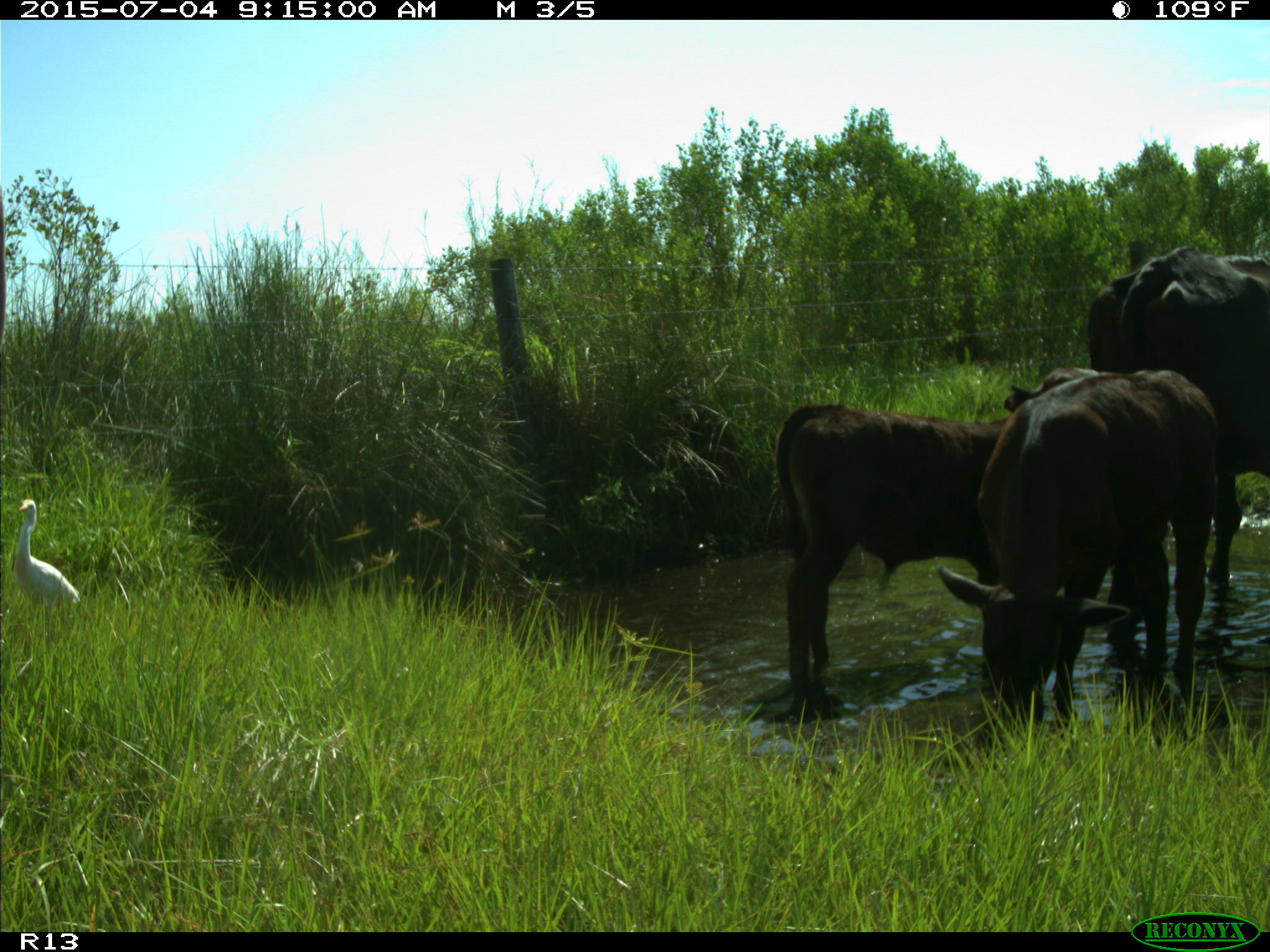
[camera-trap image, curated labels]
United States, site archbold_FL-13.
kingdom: Animalia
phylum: Chordata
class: Mammalia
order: Artiodactyla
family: Bovidae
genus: Bos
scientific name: Bos taurus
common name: domestic cow